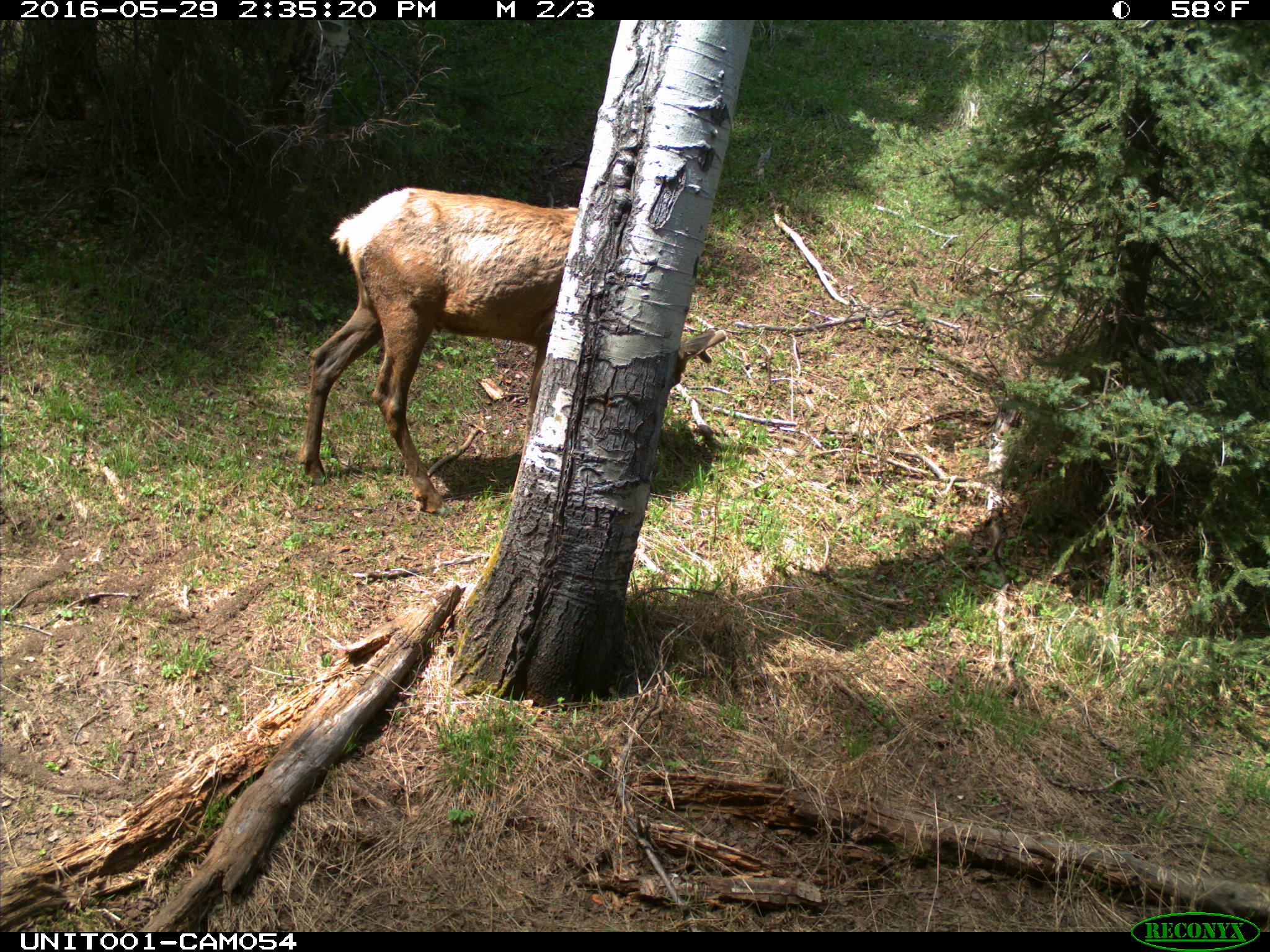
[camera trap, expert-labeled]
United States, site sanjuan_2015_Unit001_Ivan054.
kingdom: Animalia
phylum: Chordata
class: Mammalia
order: Artiodactyla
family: Cervidae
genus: Cervus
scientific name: Cervus elaphus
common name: red deer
Cervus elaphus (red deer).